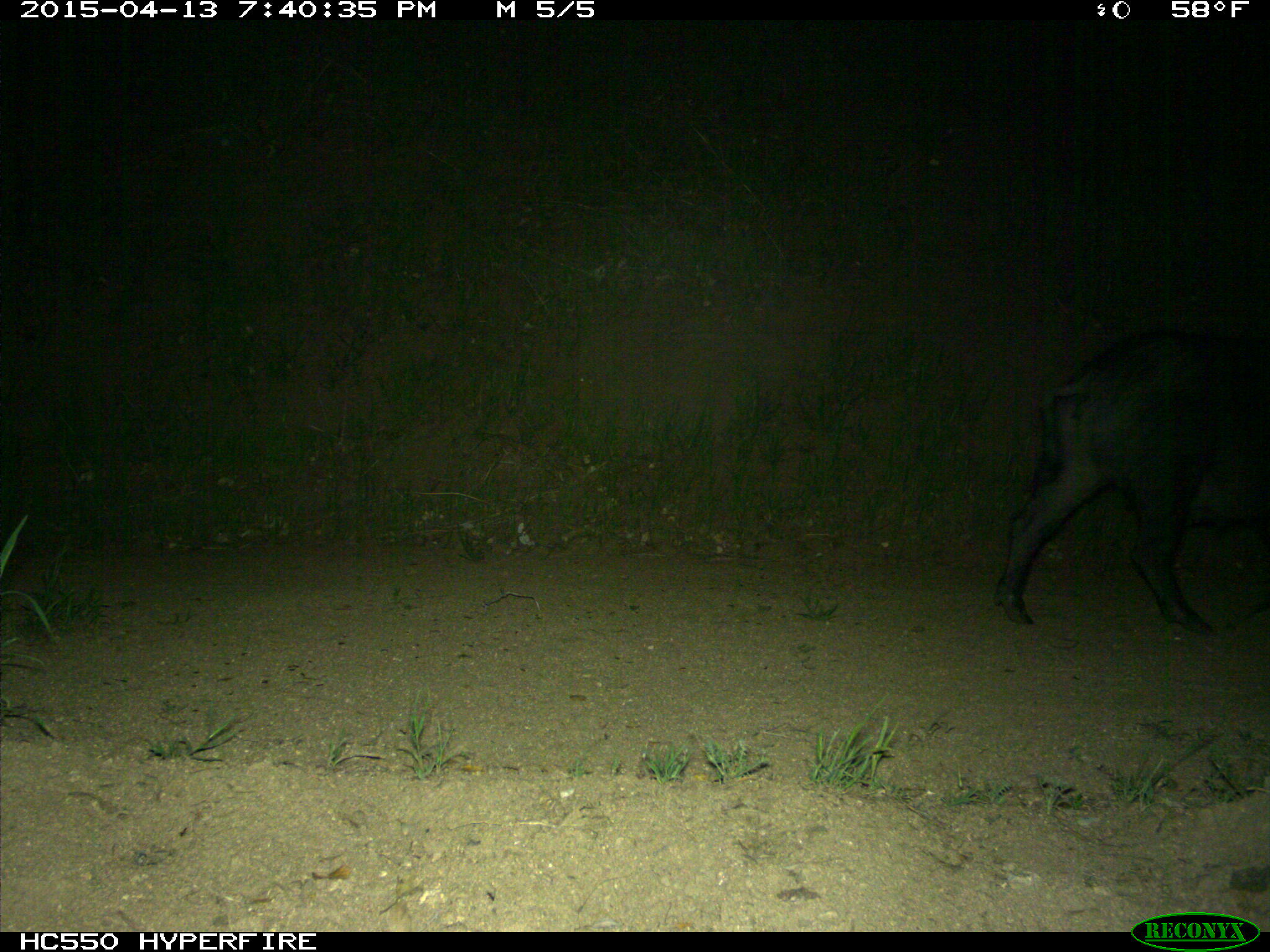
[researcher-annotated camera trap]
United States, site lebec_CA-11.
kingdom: Animalia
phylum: Chordata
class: Mammalia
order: Artiodactyla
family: Suidae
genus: Sus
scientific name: Sus scrofa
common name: wild boar